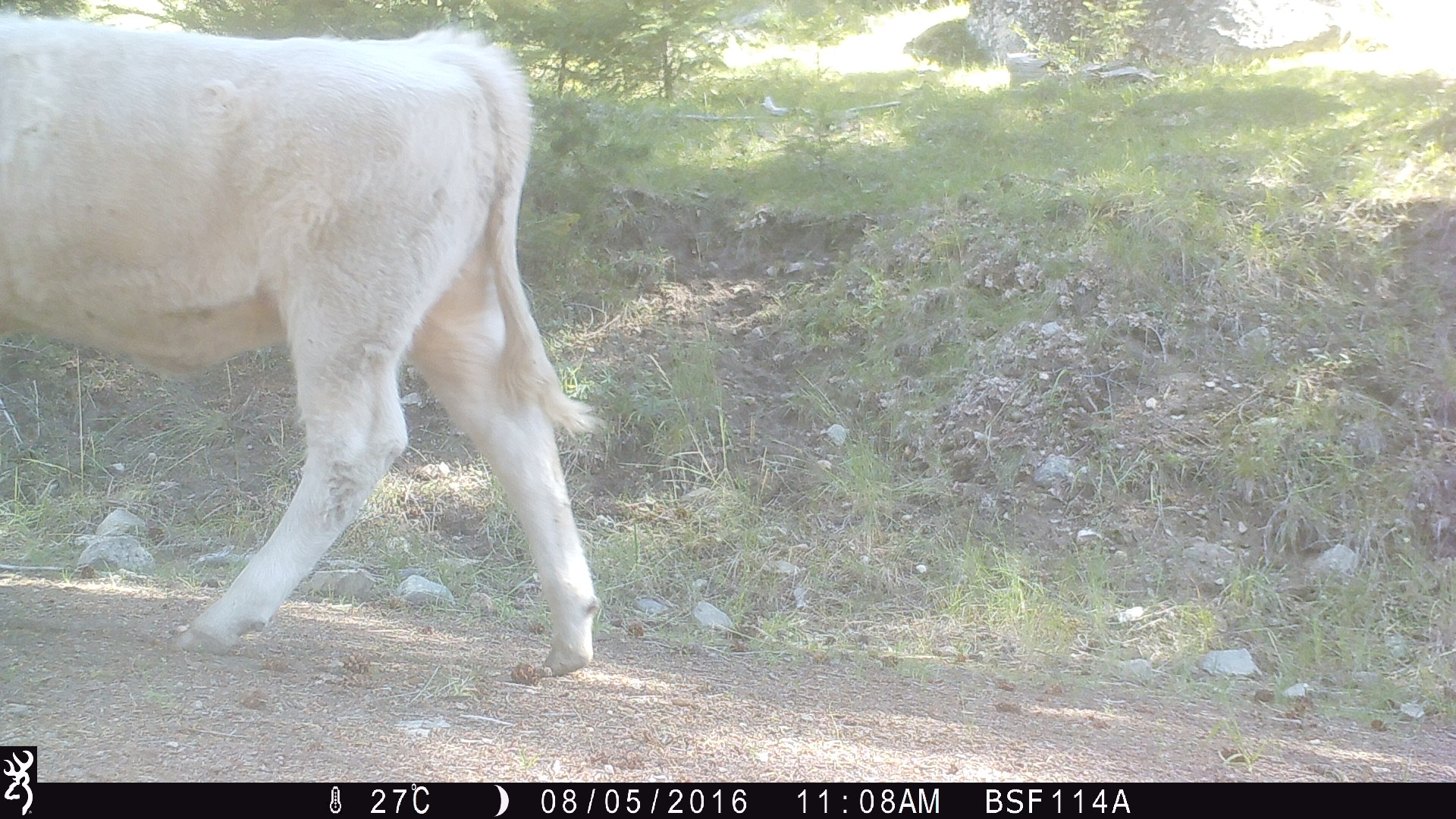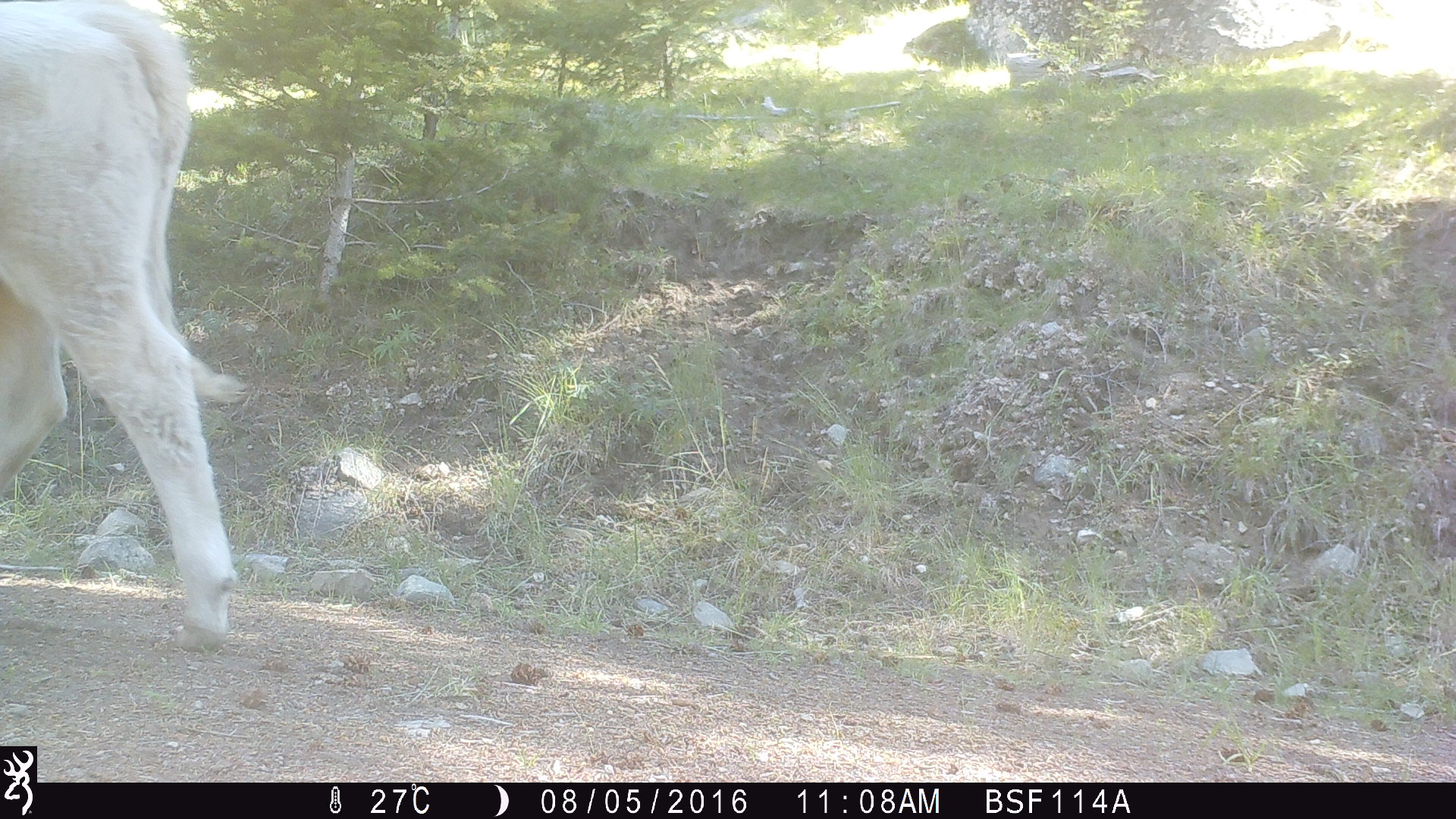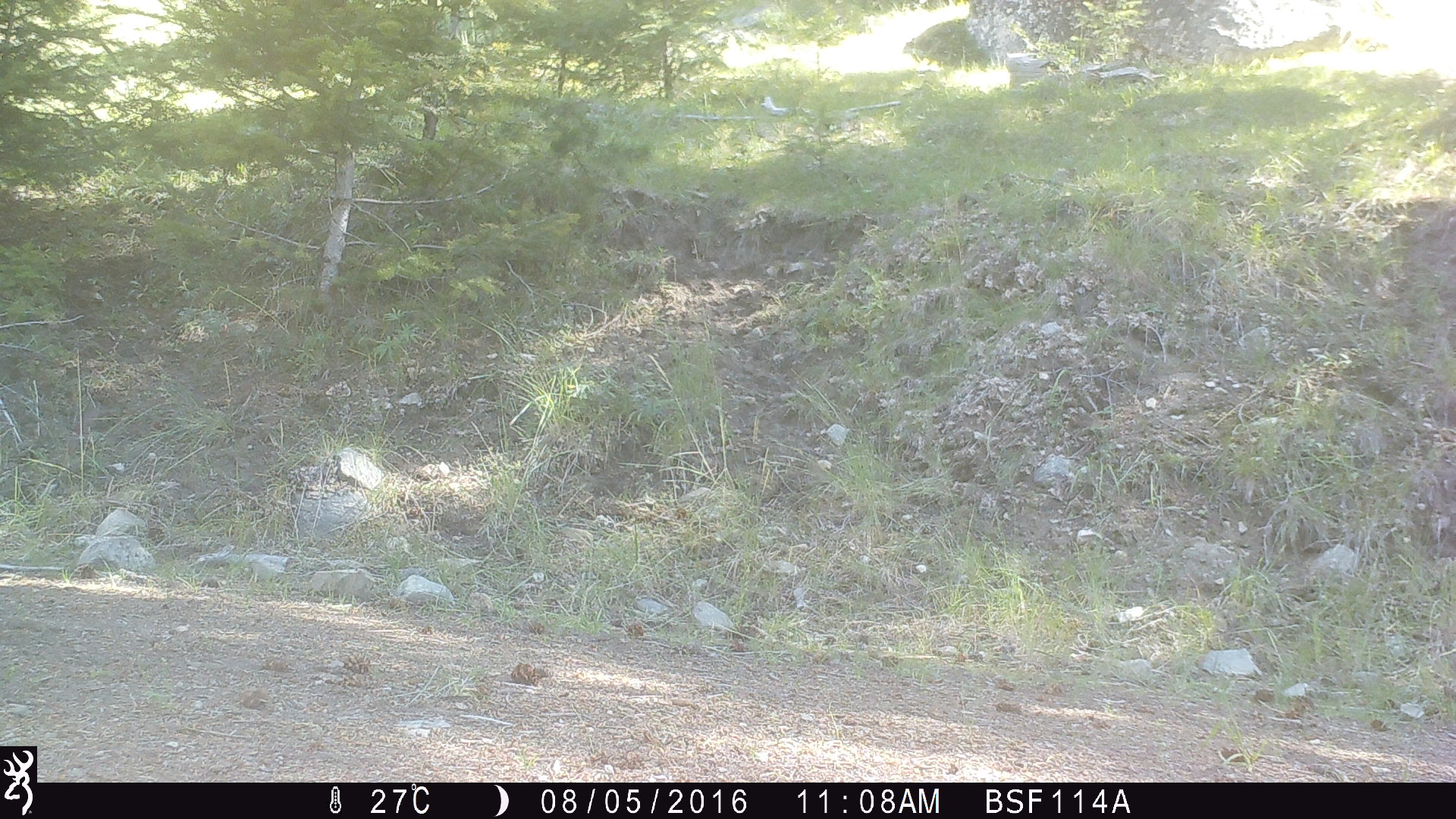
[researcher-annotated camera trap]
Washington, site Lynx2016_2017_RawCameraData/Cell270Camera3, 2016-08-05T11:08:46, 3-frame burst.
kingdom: Animalia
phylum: Chordata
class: Mammalia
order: Artiodactyla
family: Bovidae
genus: Bos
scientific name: Bos taurus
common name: domestic cattle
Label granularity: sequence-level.